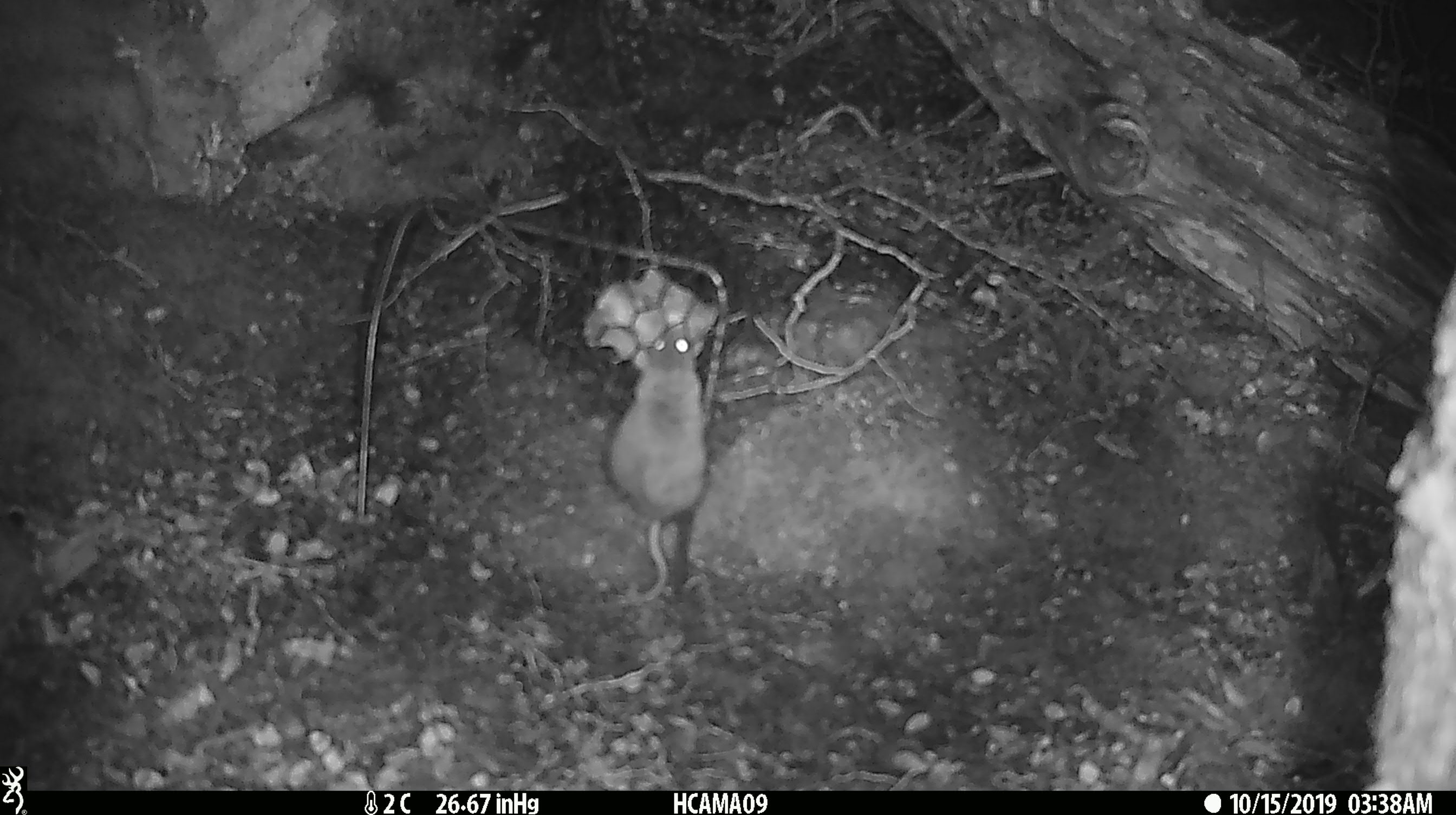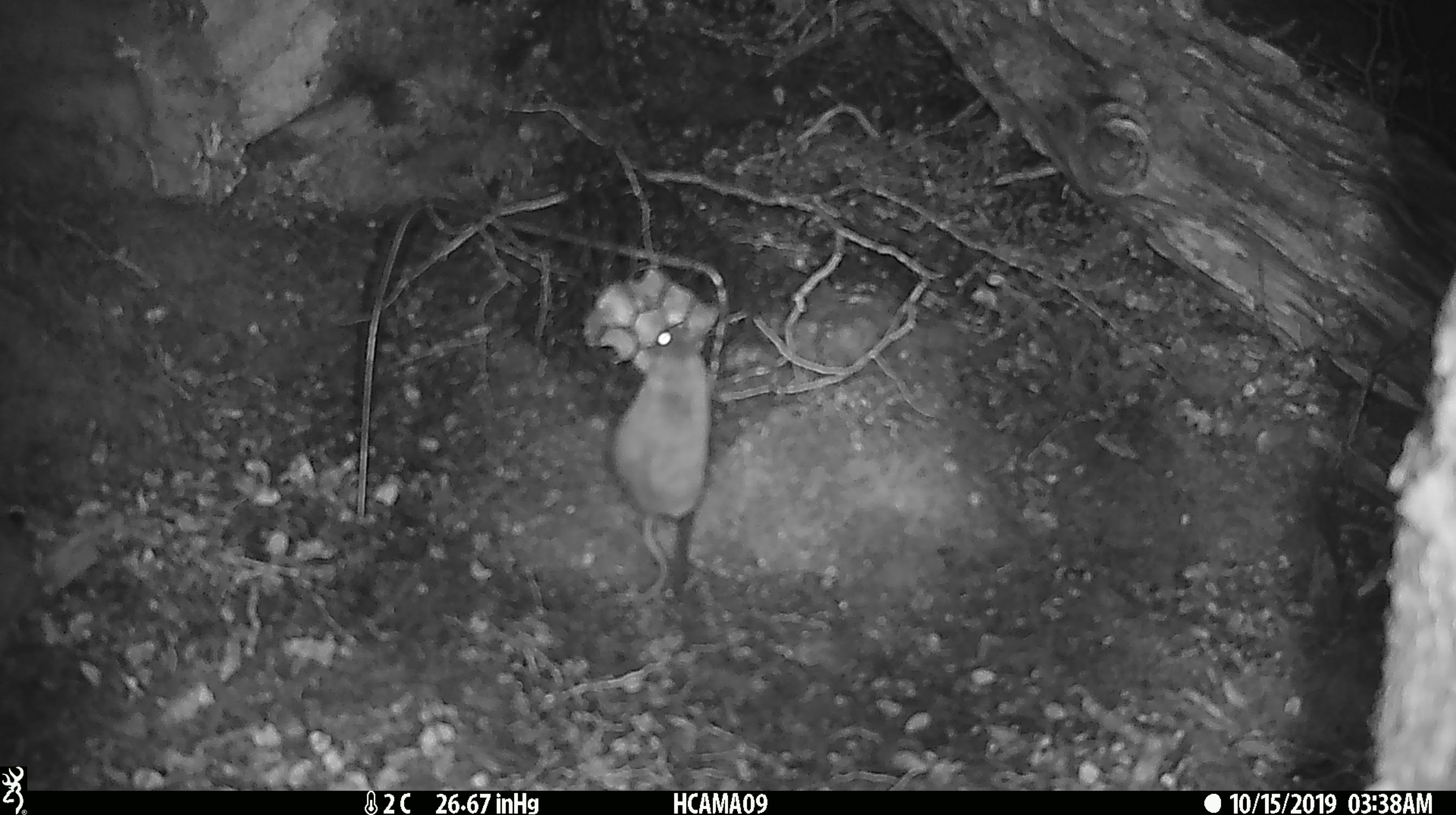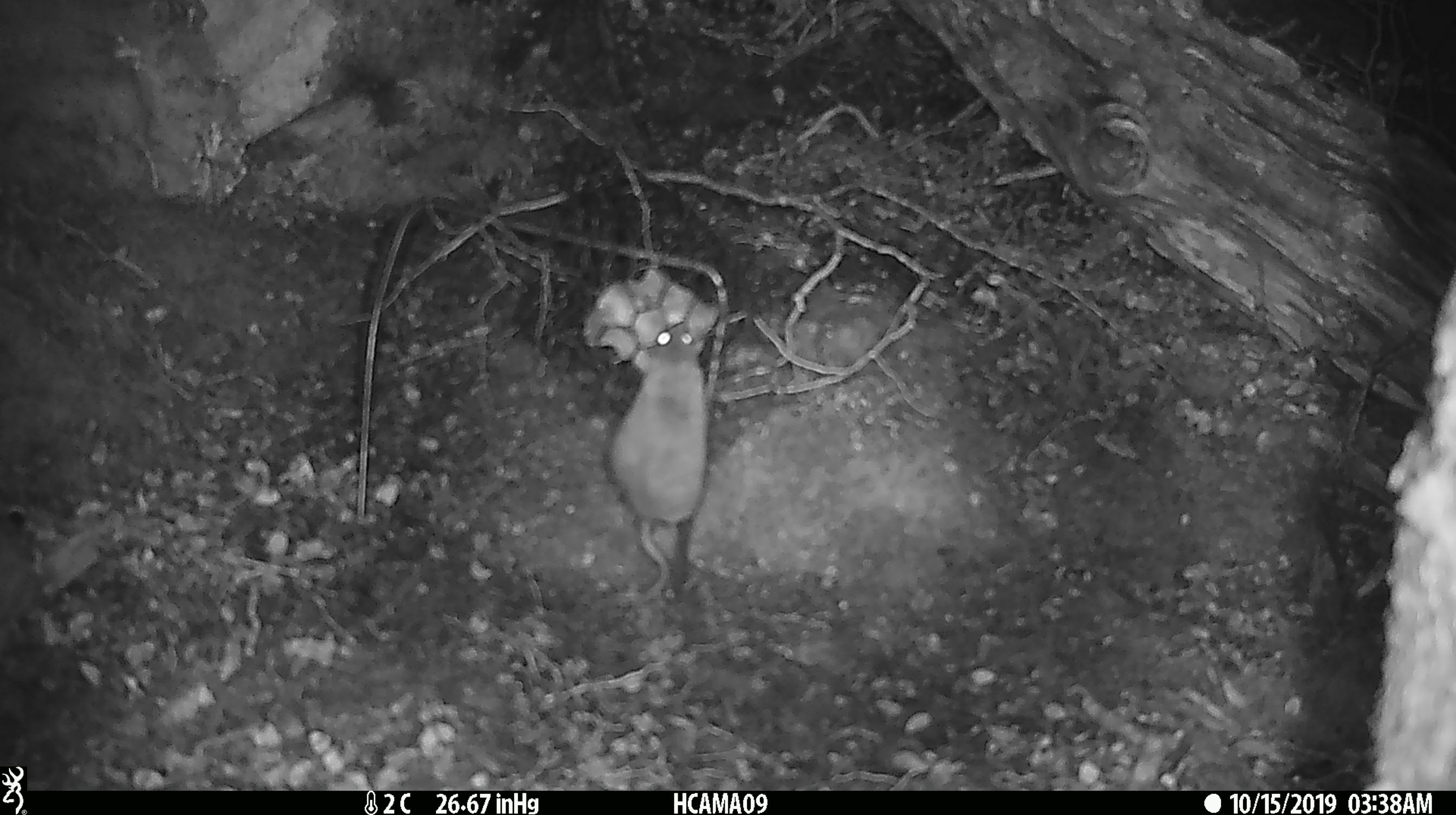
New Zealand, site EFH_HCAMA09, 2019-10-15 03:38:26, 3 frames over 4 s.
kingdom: Animalia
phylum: Chordata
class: Mammalia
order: Rodentia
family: Muridae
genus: Mus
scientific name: Mus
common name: mouse